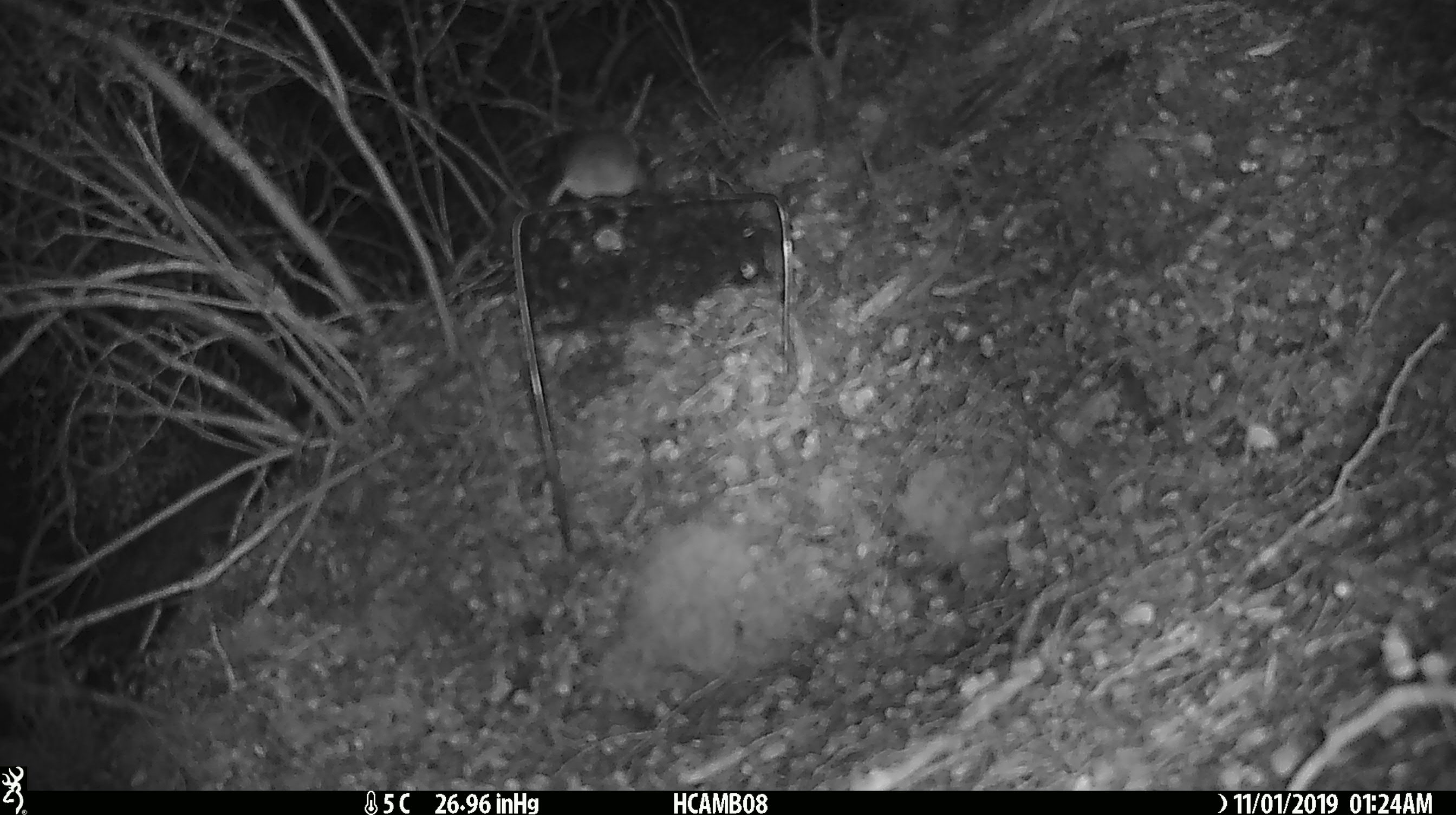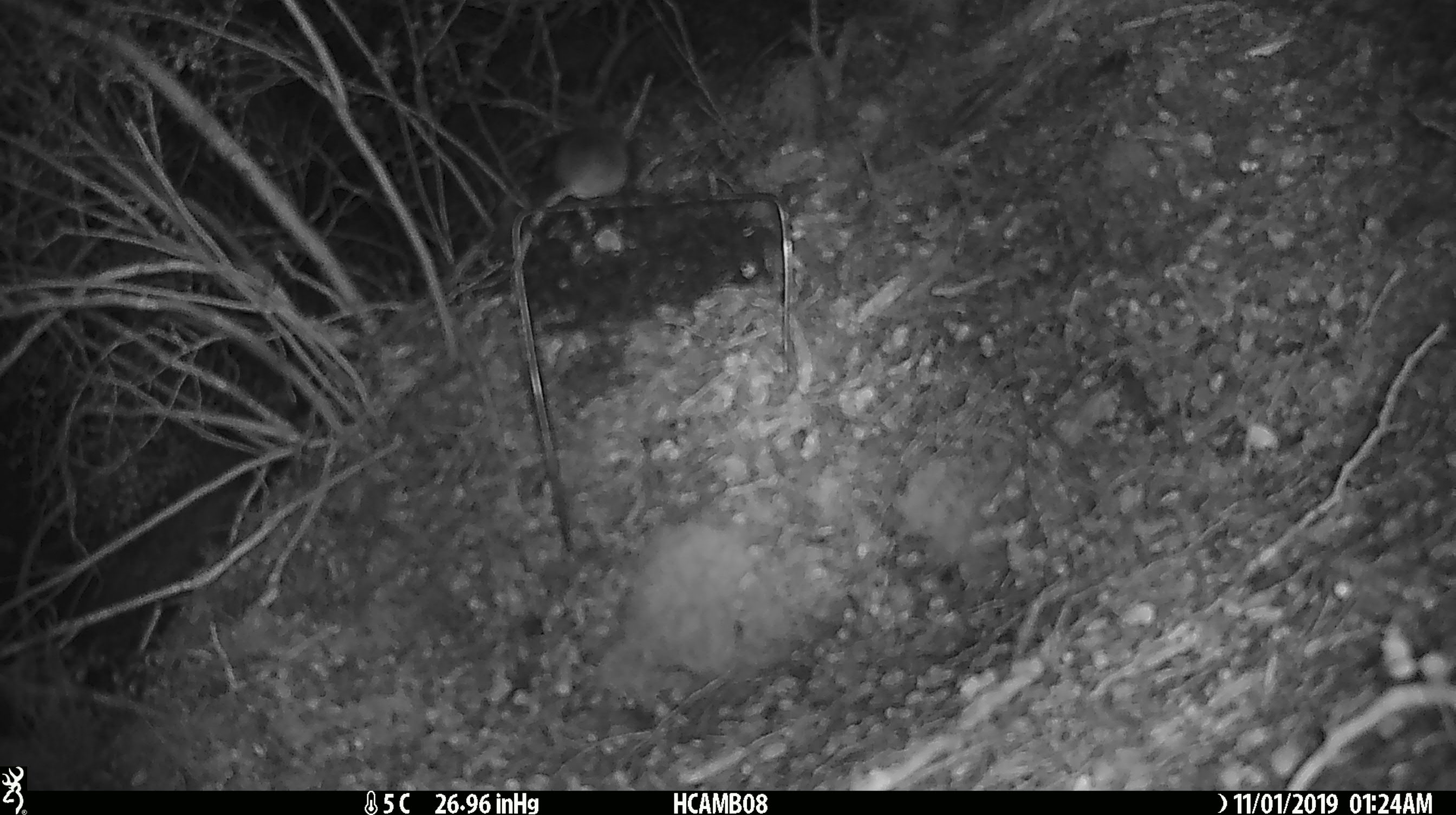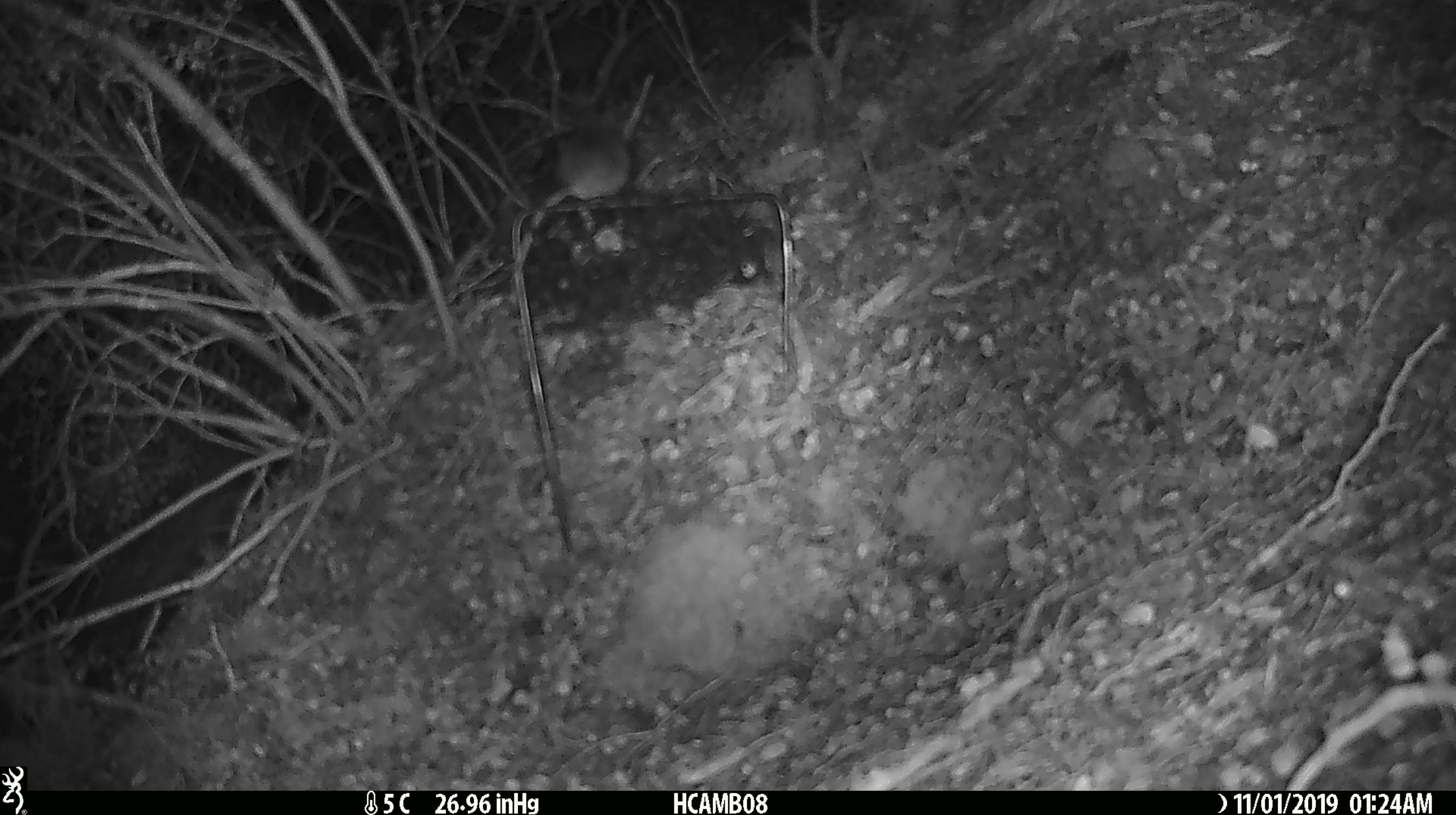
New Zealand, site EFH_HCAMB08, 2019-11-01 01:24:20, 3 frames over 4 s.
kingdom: Animalia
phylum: Chordata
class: Mammalia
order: Rodentia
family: Muridae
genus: Mus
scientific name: Mus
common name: mouse